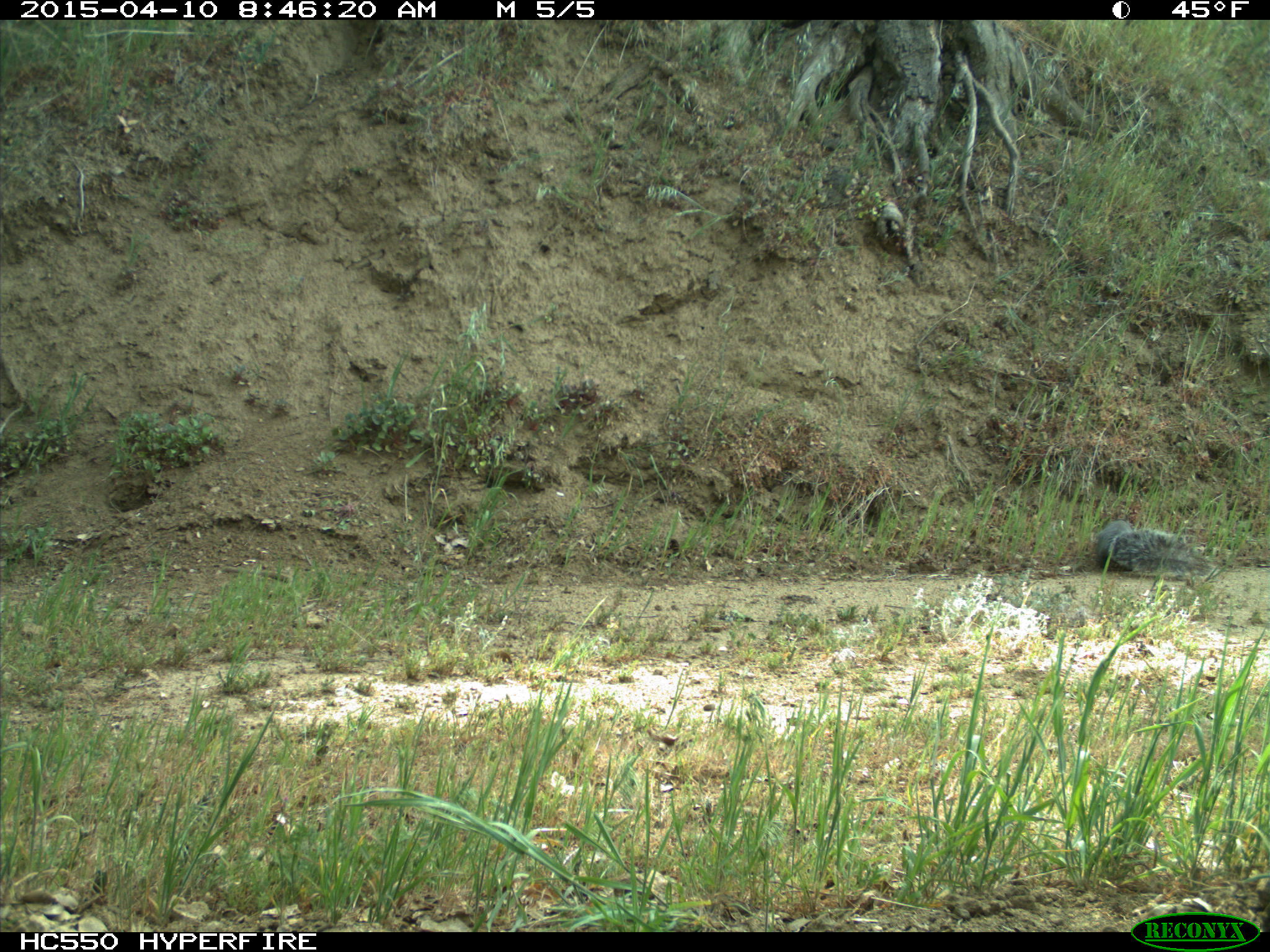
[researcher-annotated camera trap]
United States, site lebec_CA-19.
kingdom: Animalia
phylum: Chordata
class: Mammalia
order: Rodentia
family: Sciuridae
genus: Sciurus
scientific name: Sciurus carolinensis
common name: eastern gray squirrel